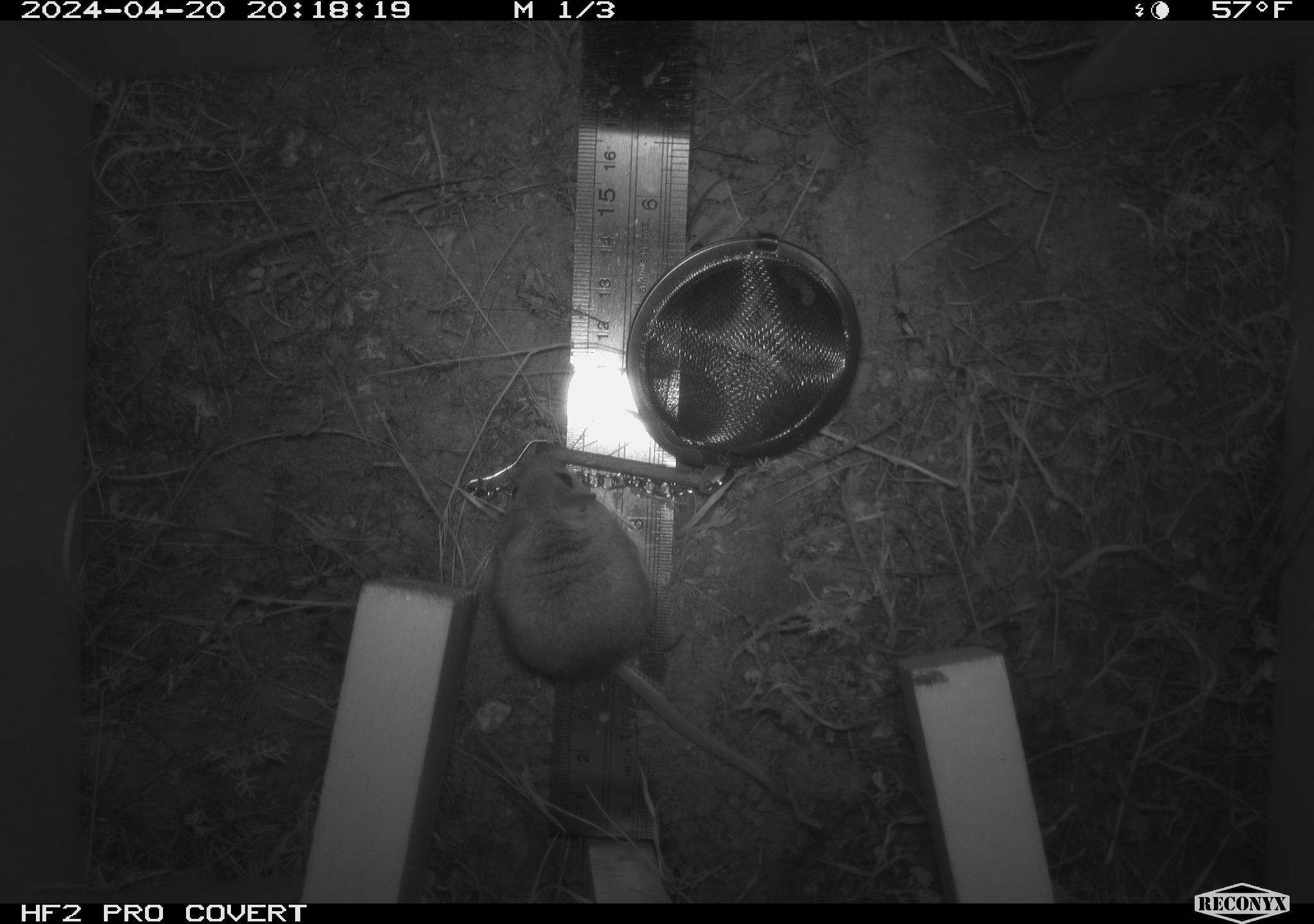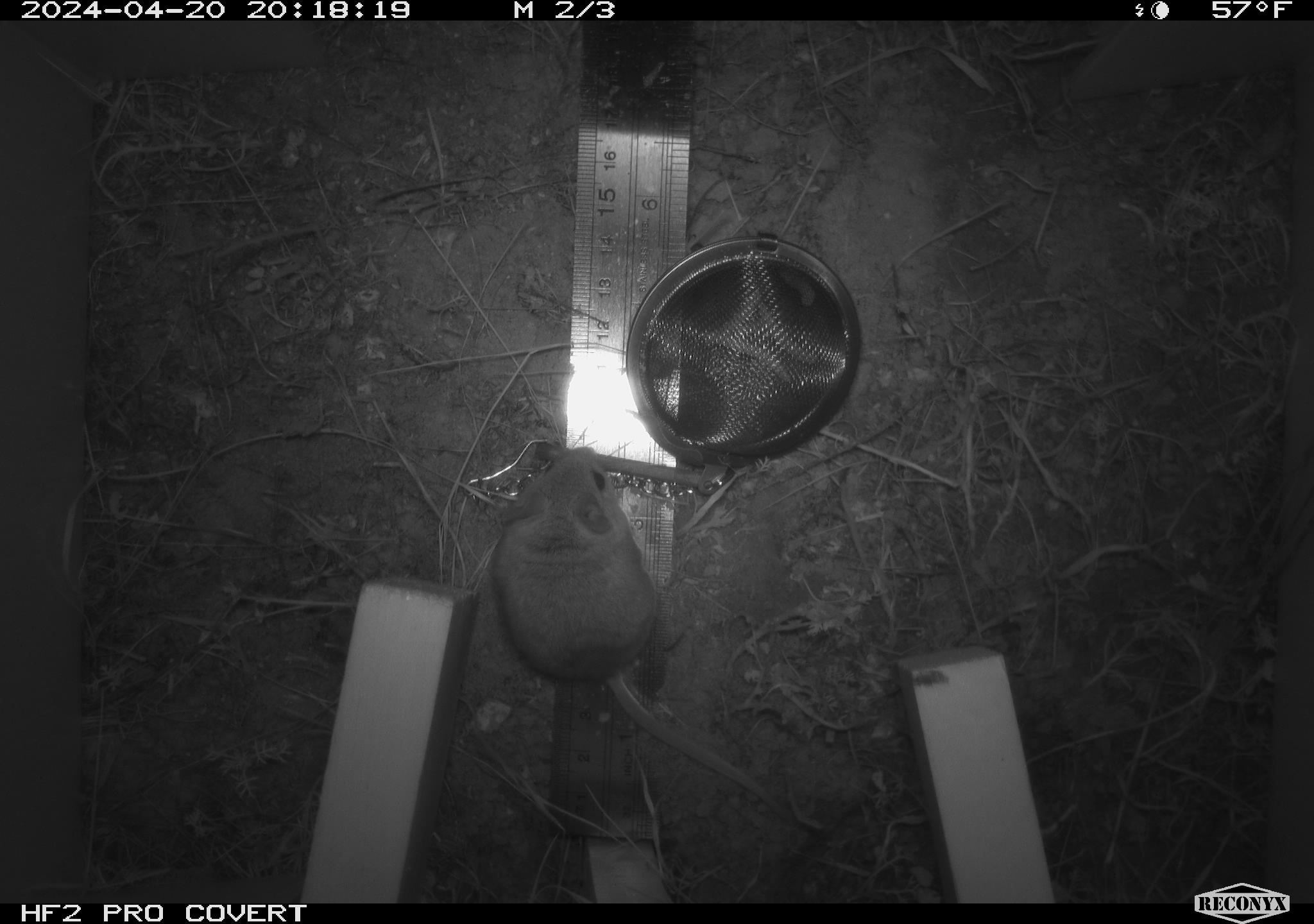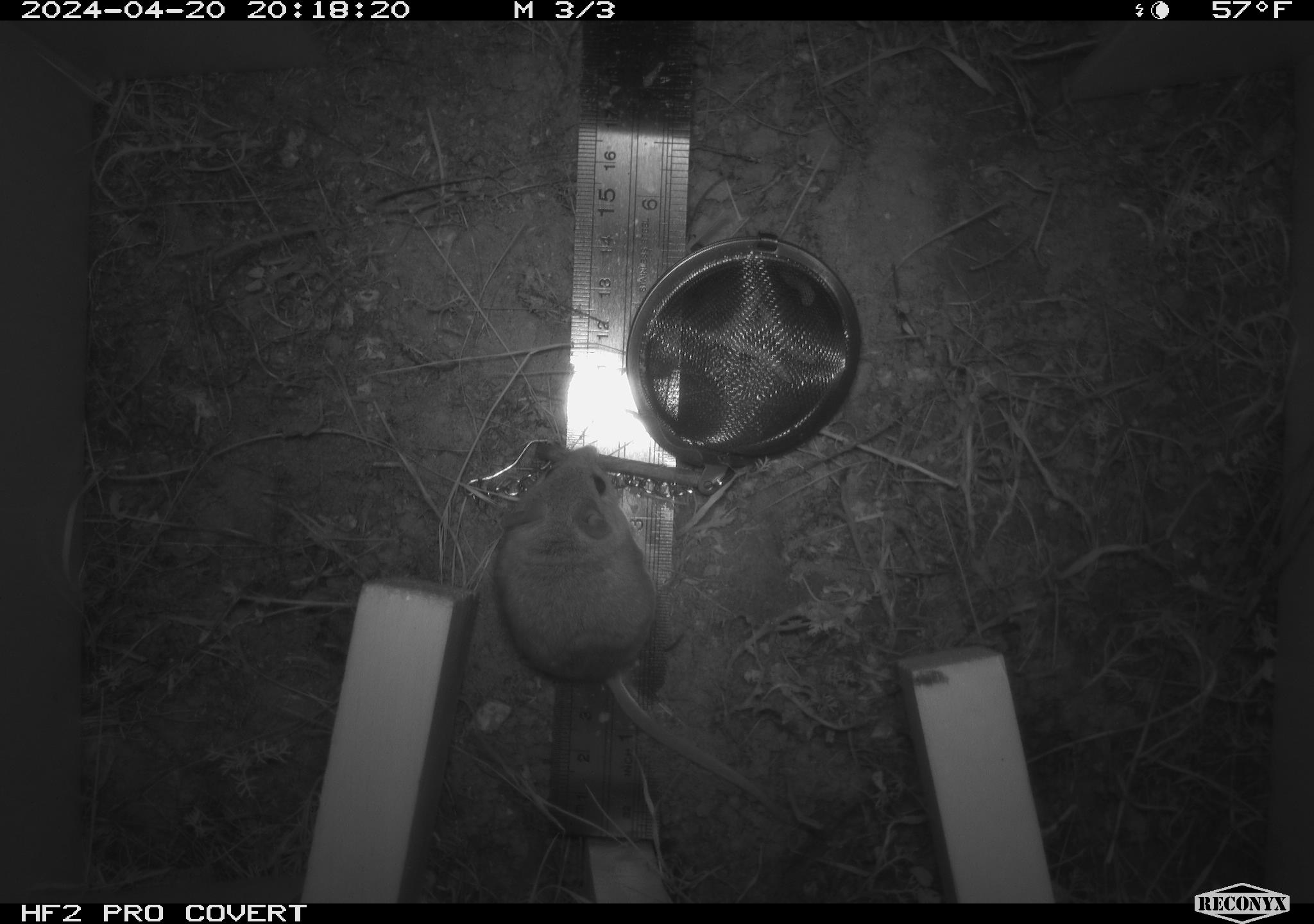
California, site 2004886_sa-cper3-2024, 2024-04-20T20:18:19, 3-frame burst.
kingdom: Animalia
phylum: Chordata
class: Mammalia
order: Rodentia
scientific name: Rodentia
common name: rodent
Rodent (Rodentia).